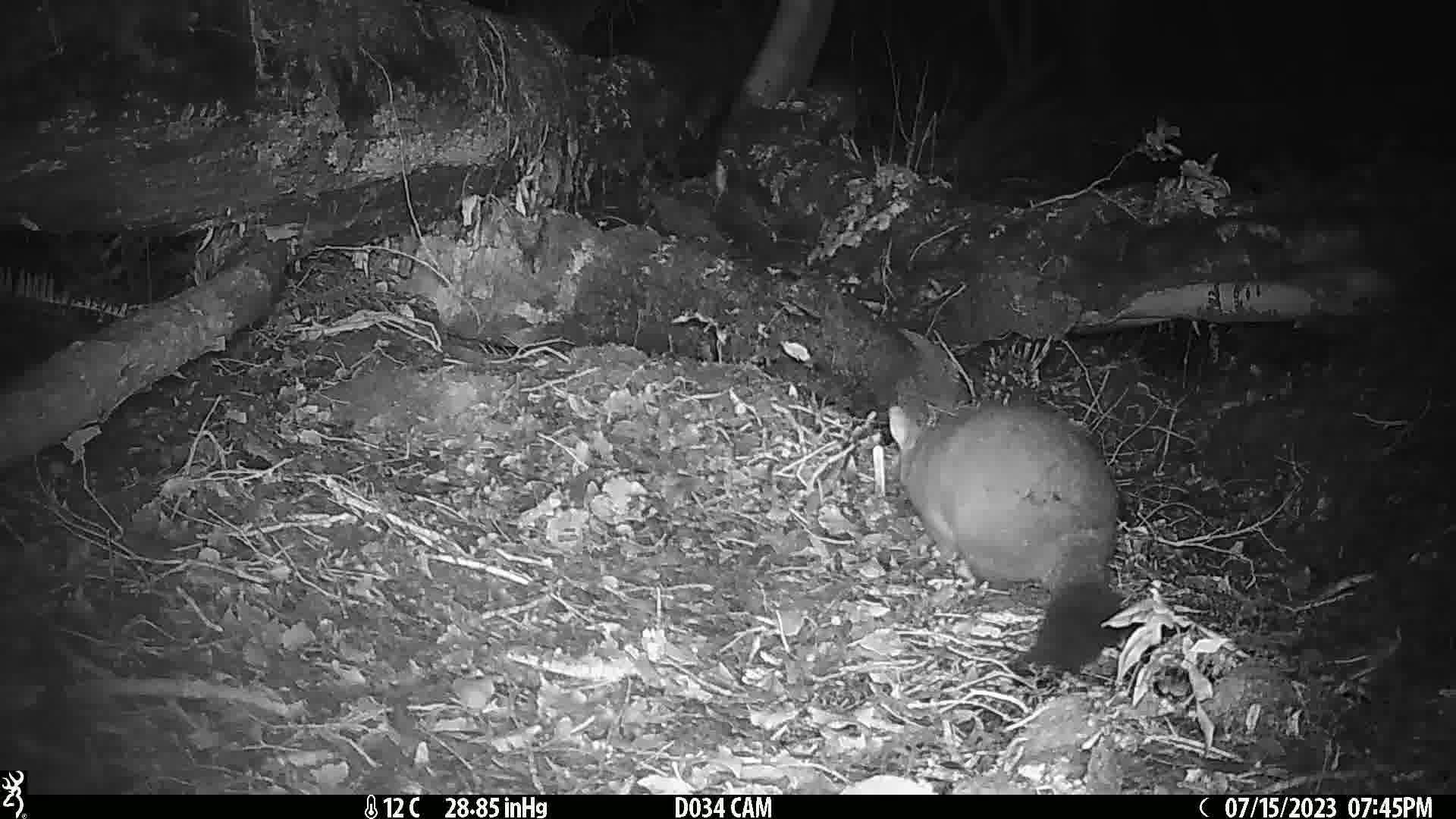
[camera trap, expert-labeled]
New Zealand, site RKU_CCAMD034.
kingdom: Animalia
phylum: Chordata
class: Mammalia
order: Diprotodontia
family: Phalangeridae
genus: Trichosurus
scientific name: Trichosurus vulpecula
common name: common brushtail possum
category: possum